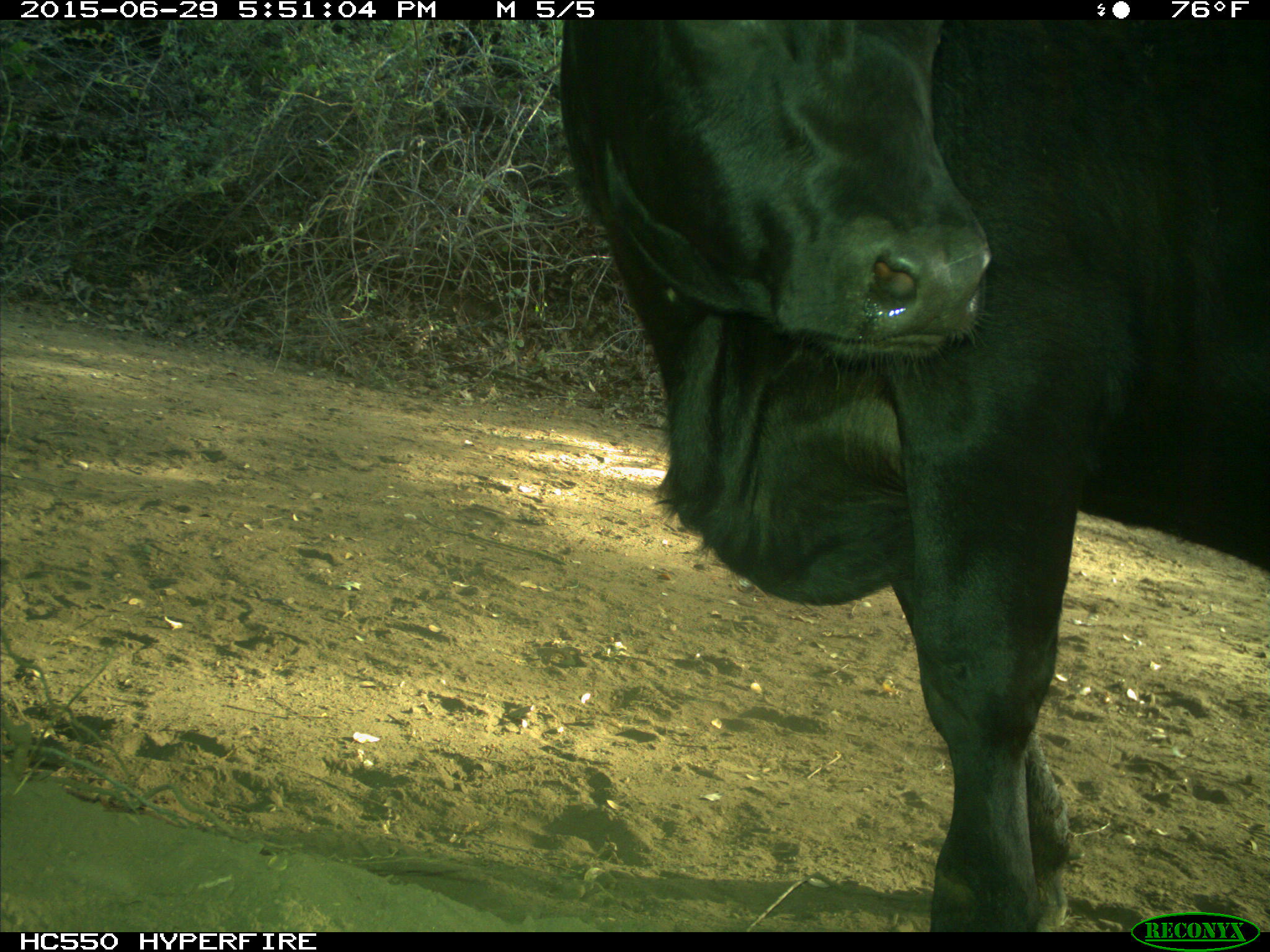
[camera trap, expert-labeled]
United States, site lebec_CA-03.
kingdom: Animalia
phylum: Chordata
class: Mammalia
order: Artiodactyla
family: Bovidae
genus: Bos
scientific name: Bos taurus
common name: domestic cow